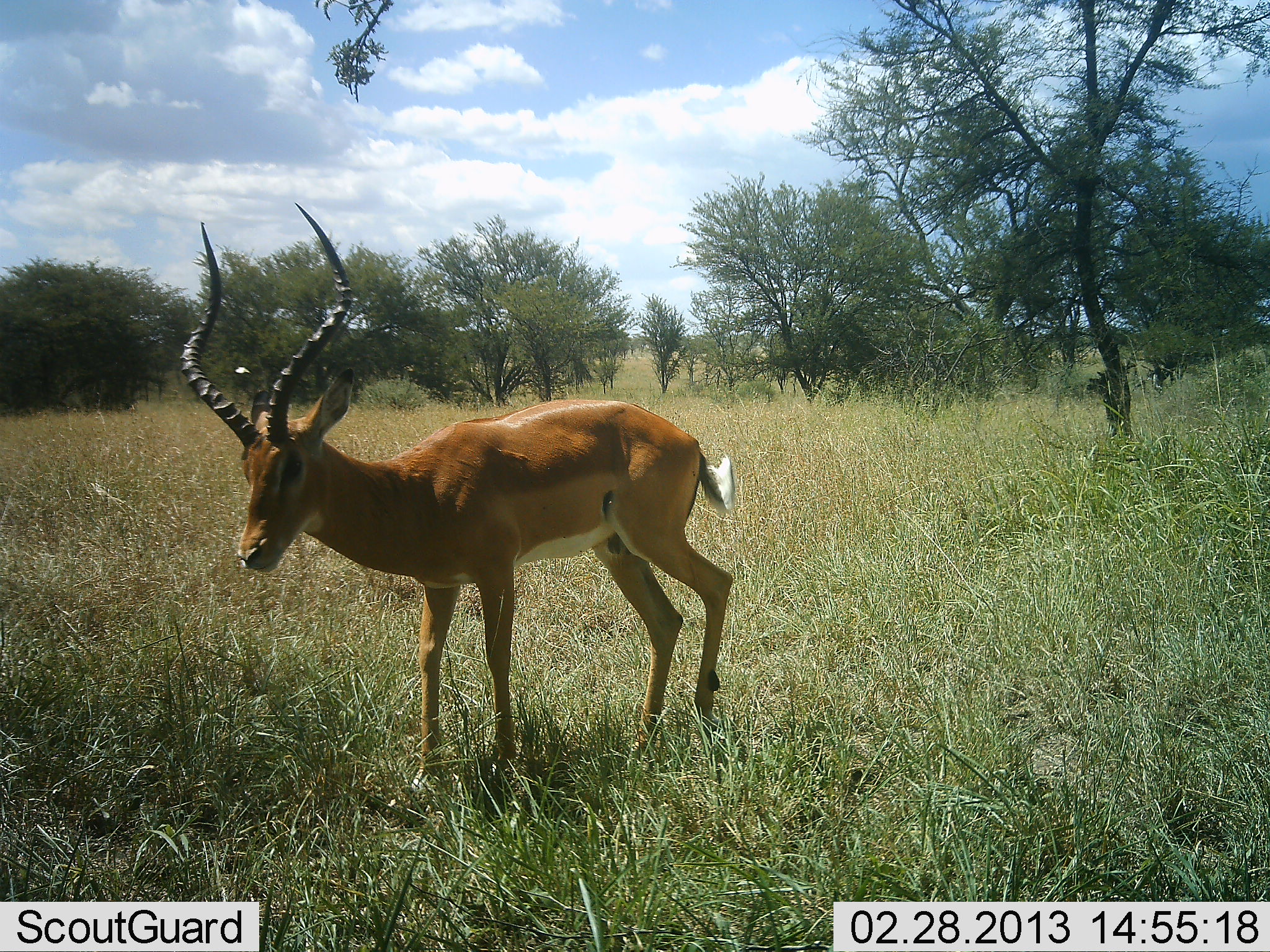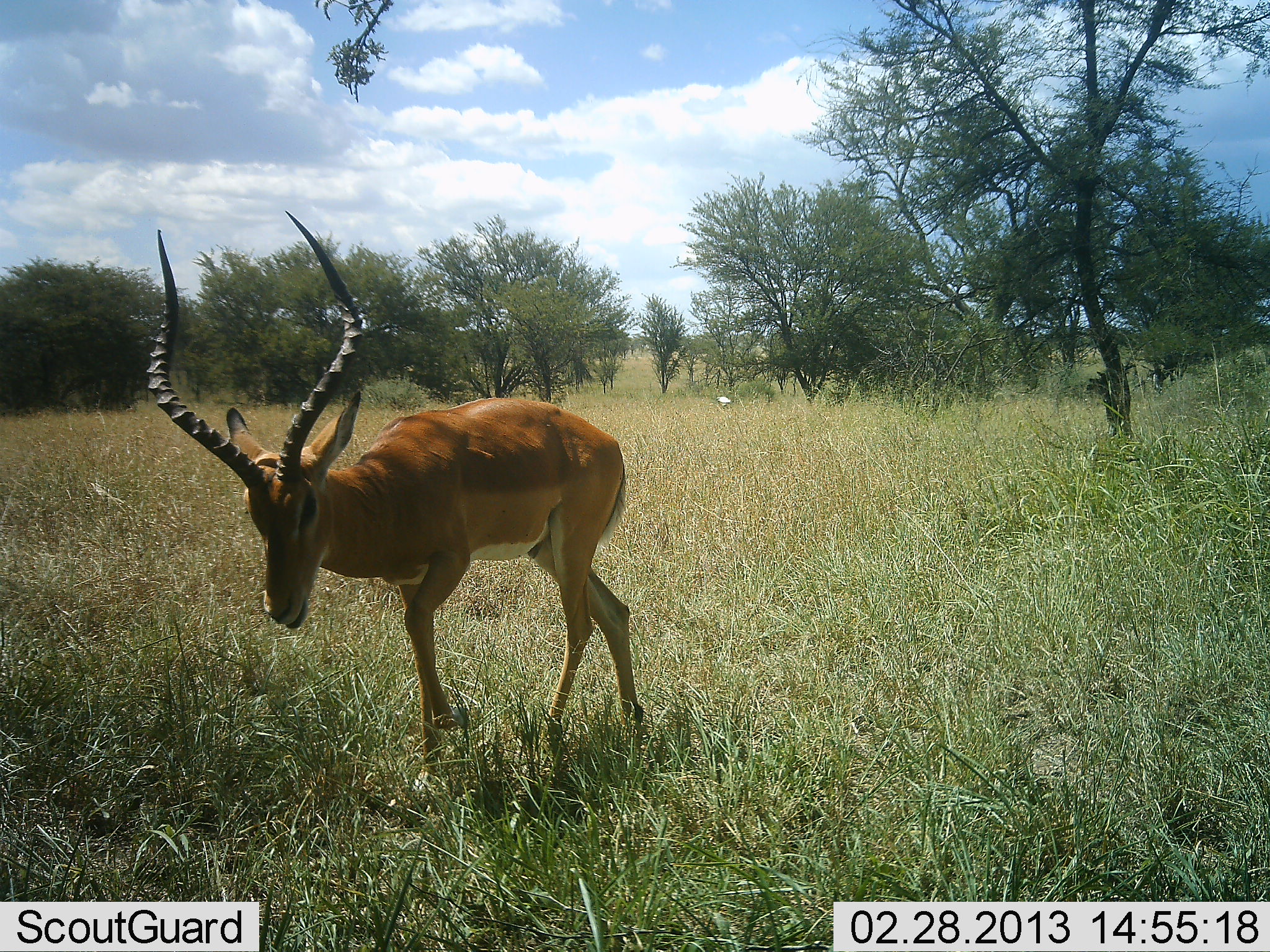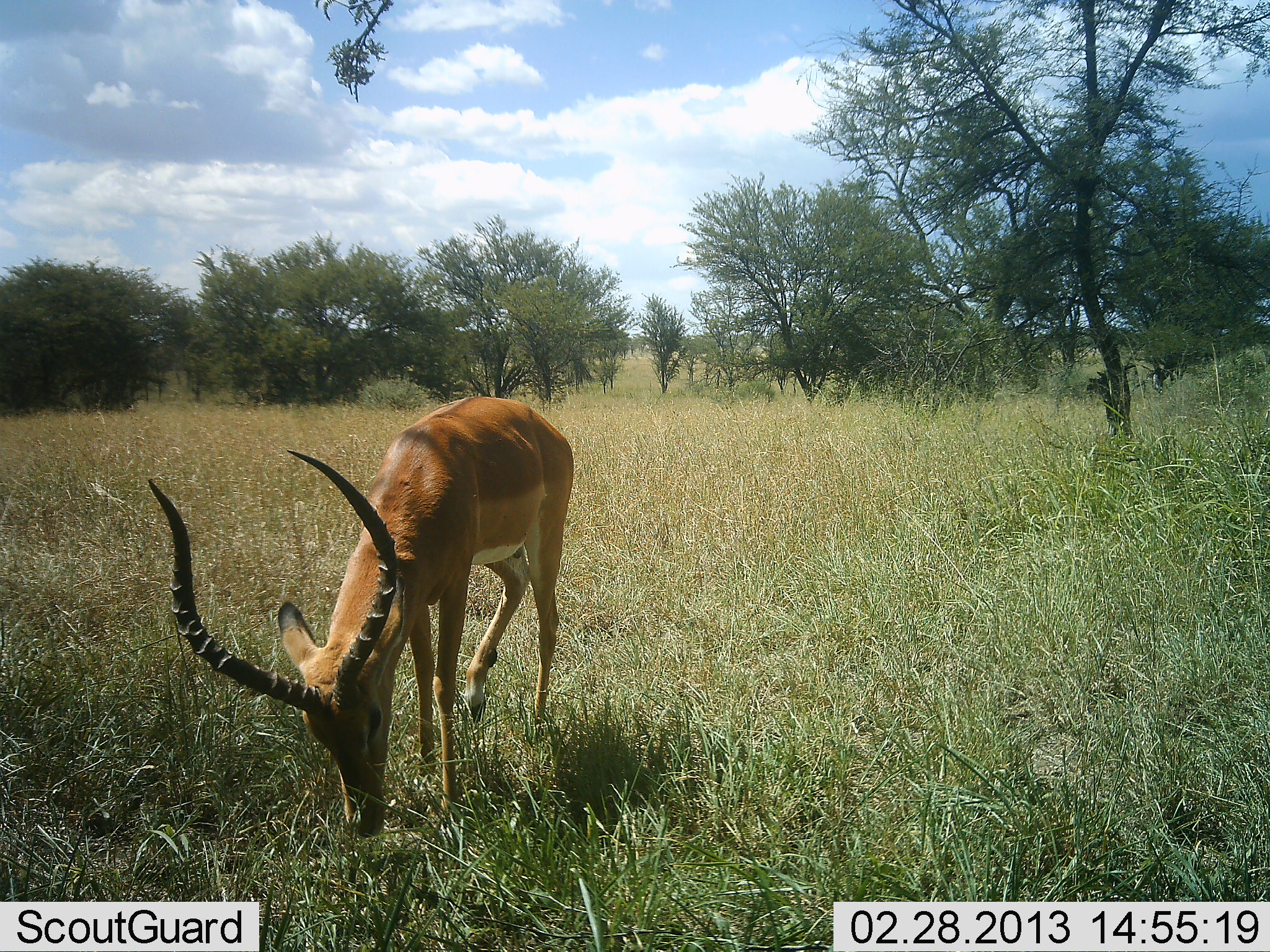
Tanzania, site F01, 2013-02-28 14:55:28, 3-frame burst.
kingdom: Animalia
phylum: Chordata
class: Mammalia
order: Artiodactyla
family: Bovidae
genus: Aepyceros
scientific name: Aepyceros melampus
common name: impala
Impala (Aepyceros melampus), count 1. Behavior (volunteer vote fractions): standing 17%, resting 0%, moving 61%, interacting 0%. Young present (vote fraction): 0%. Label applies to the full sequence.